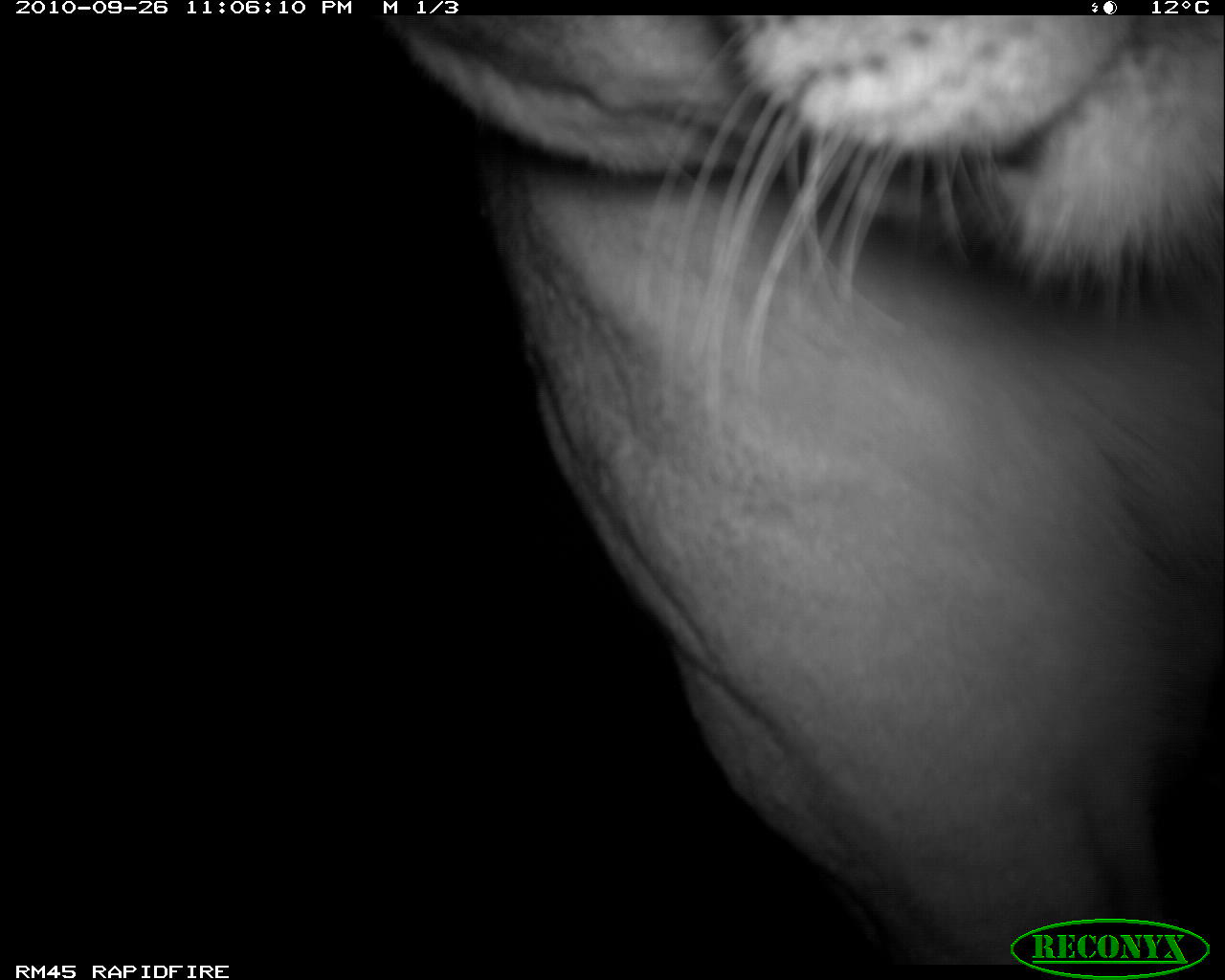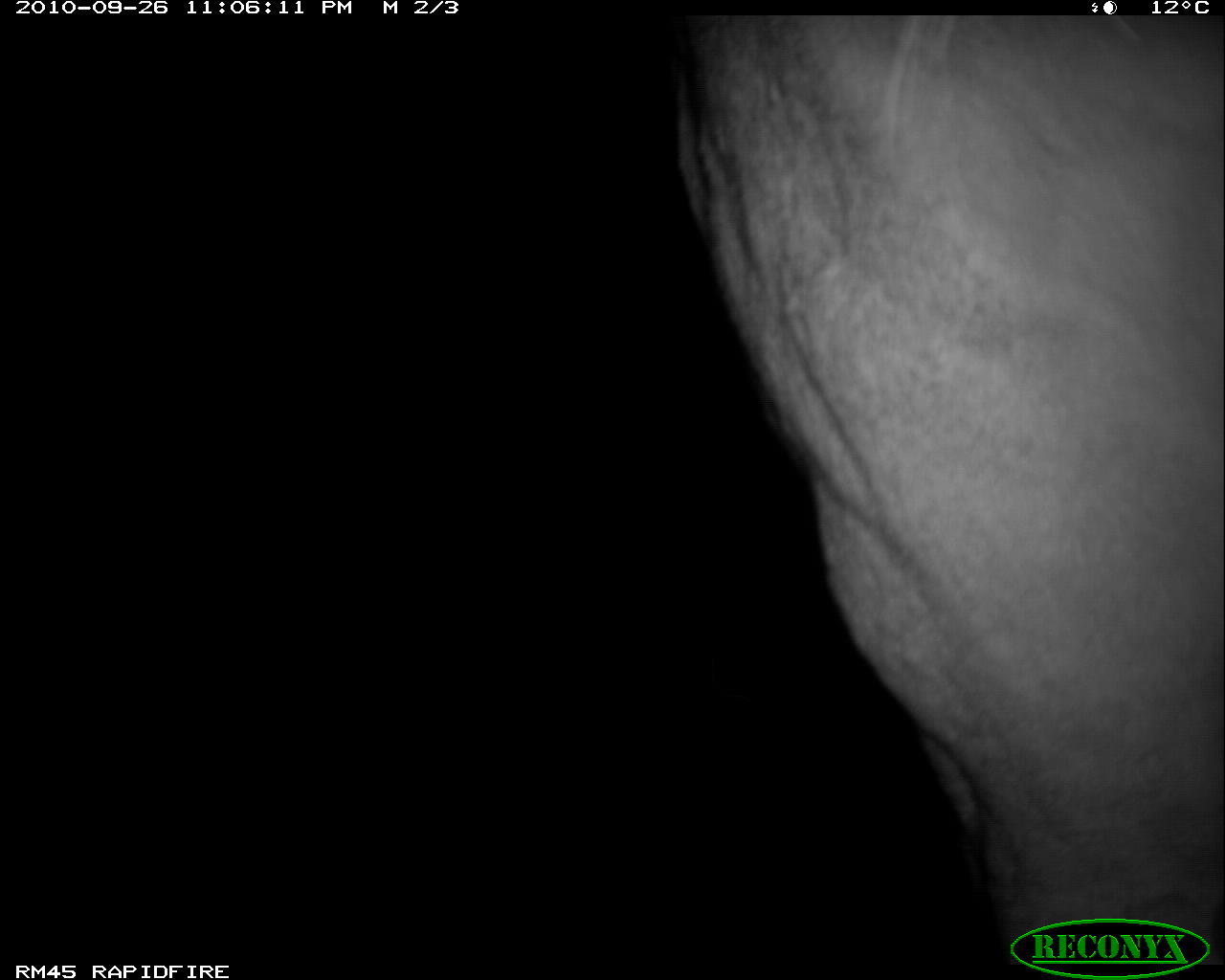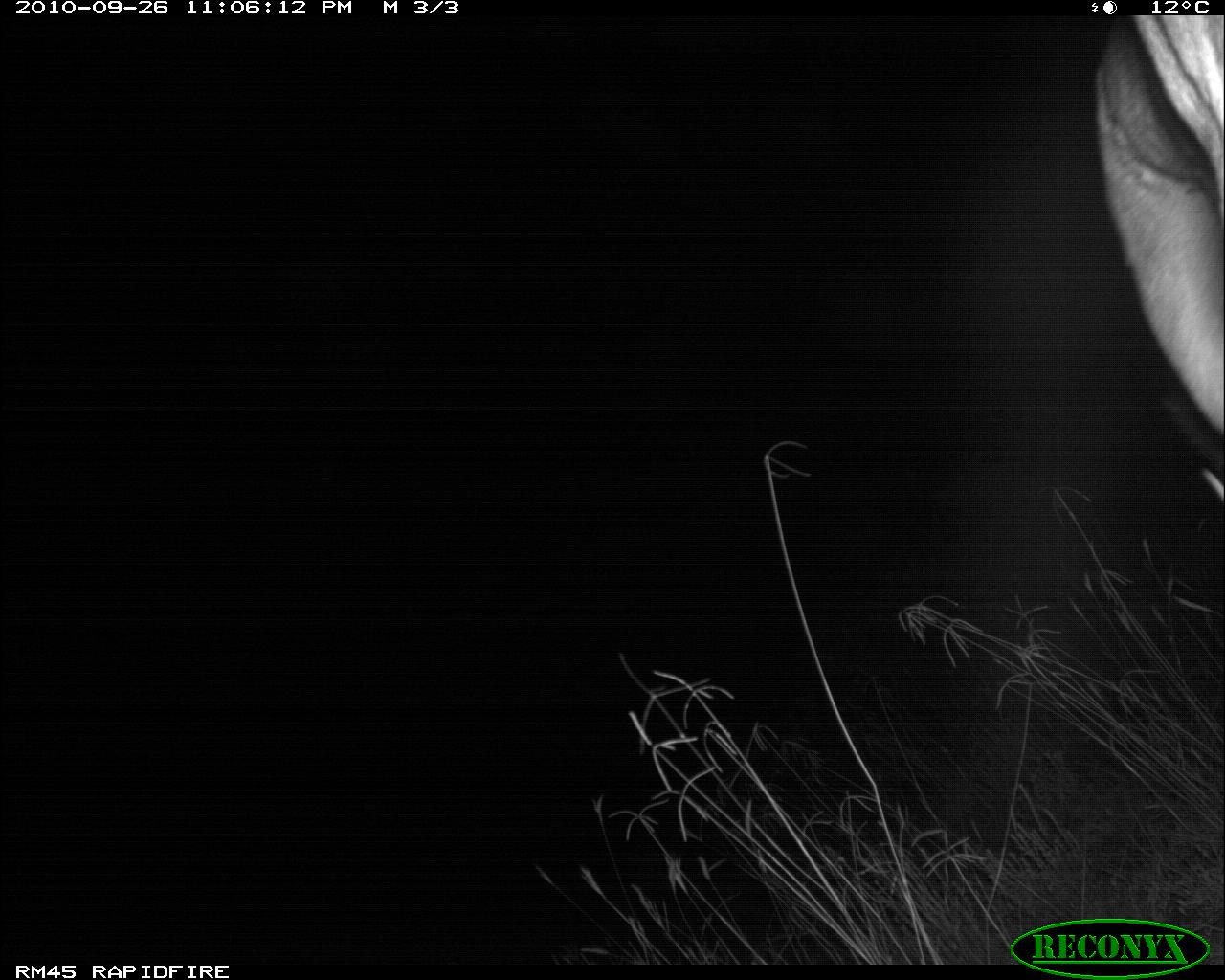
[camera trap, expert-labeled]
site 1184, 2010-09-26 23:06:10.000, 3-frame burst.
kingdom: Animalia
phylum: Chordata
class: Mammalia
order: Carnivora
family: Felidae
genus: Panthera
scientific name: Panthera leo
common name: lion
Panthera leo (lion), count 1.